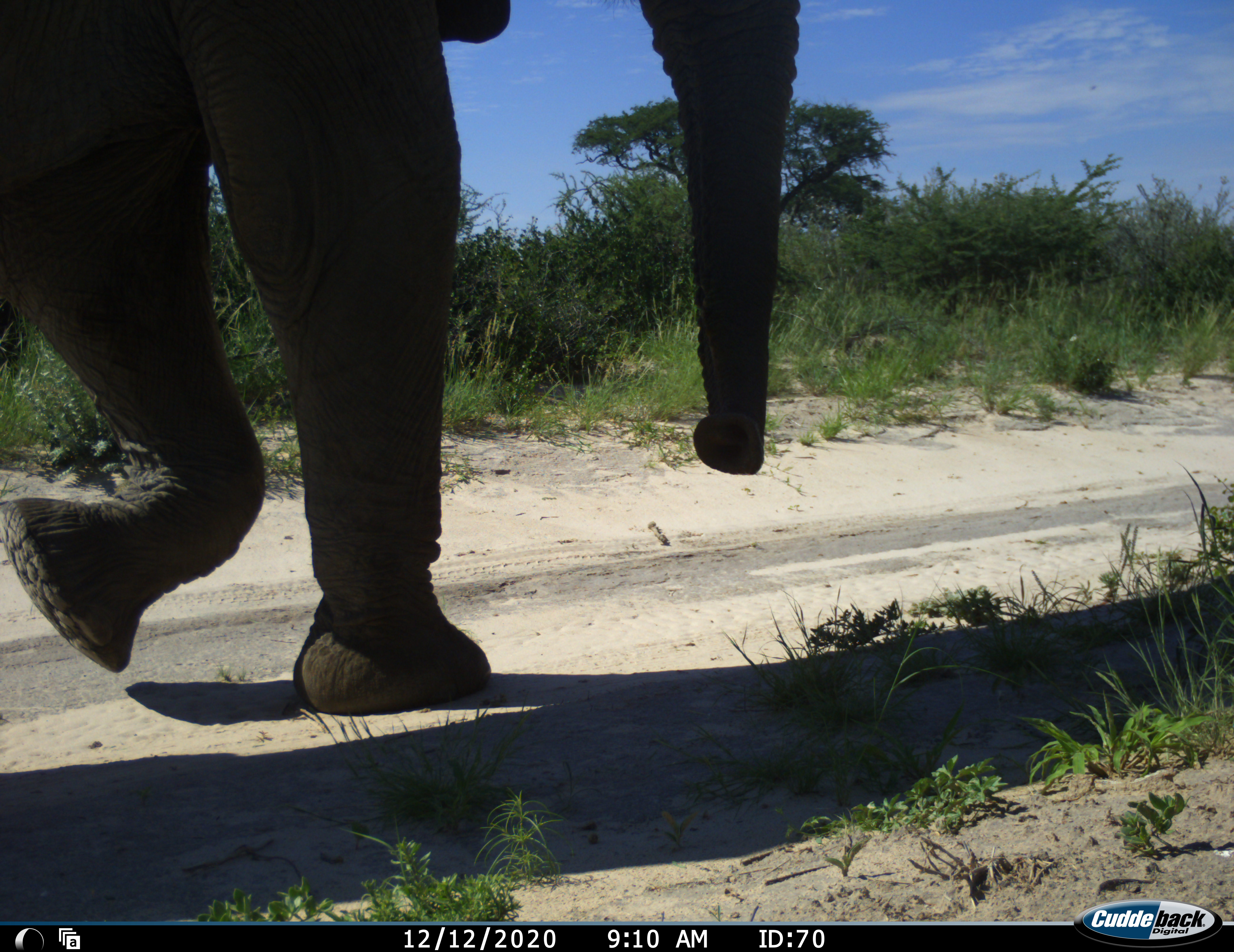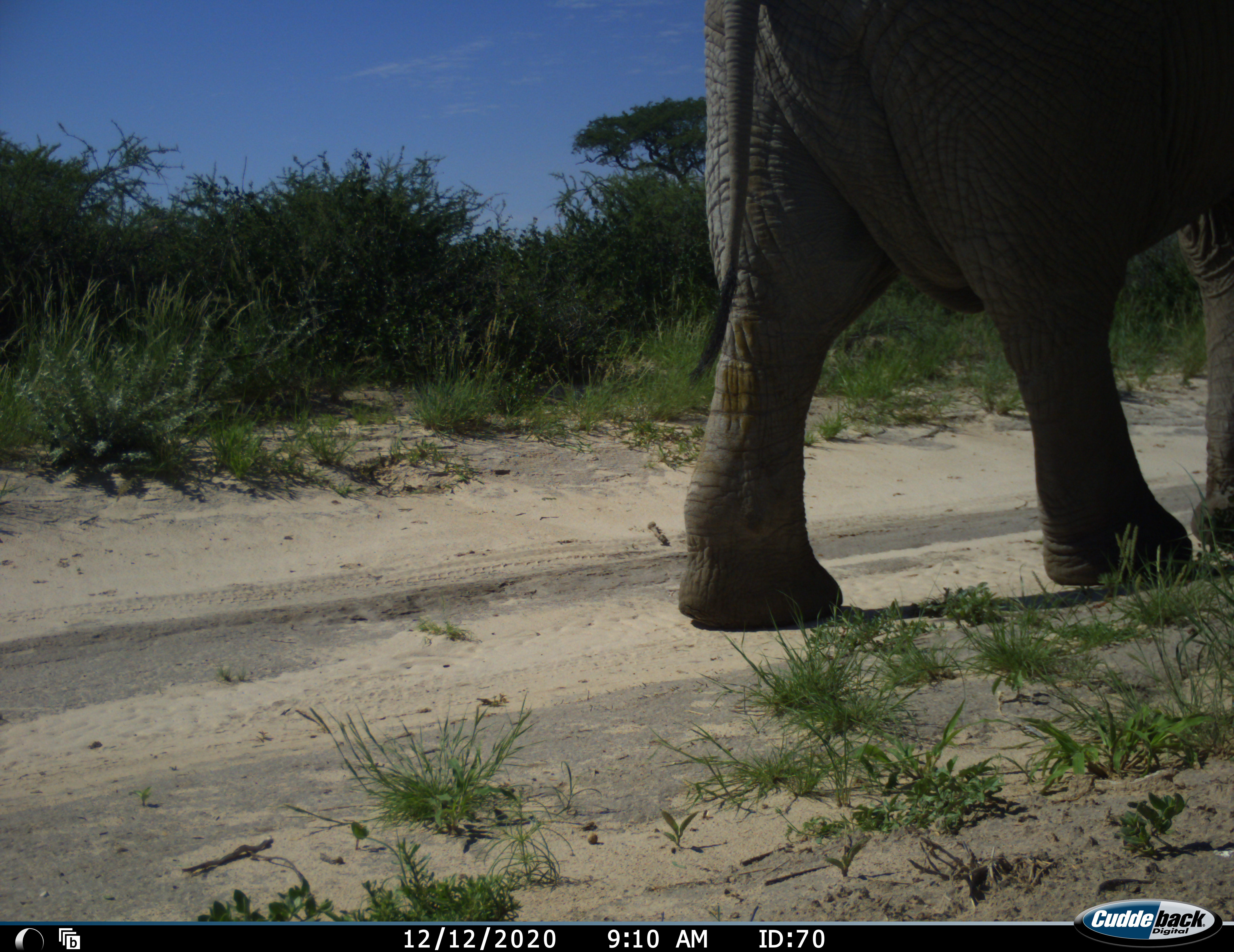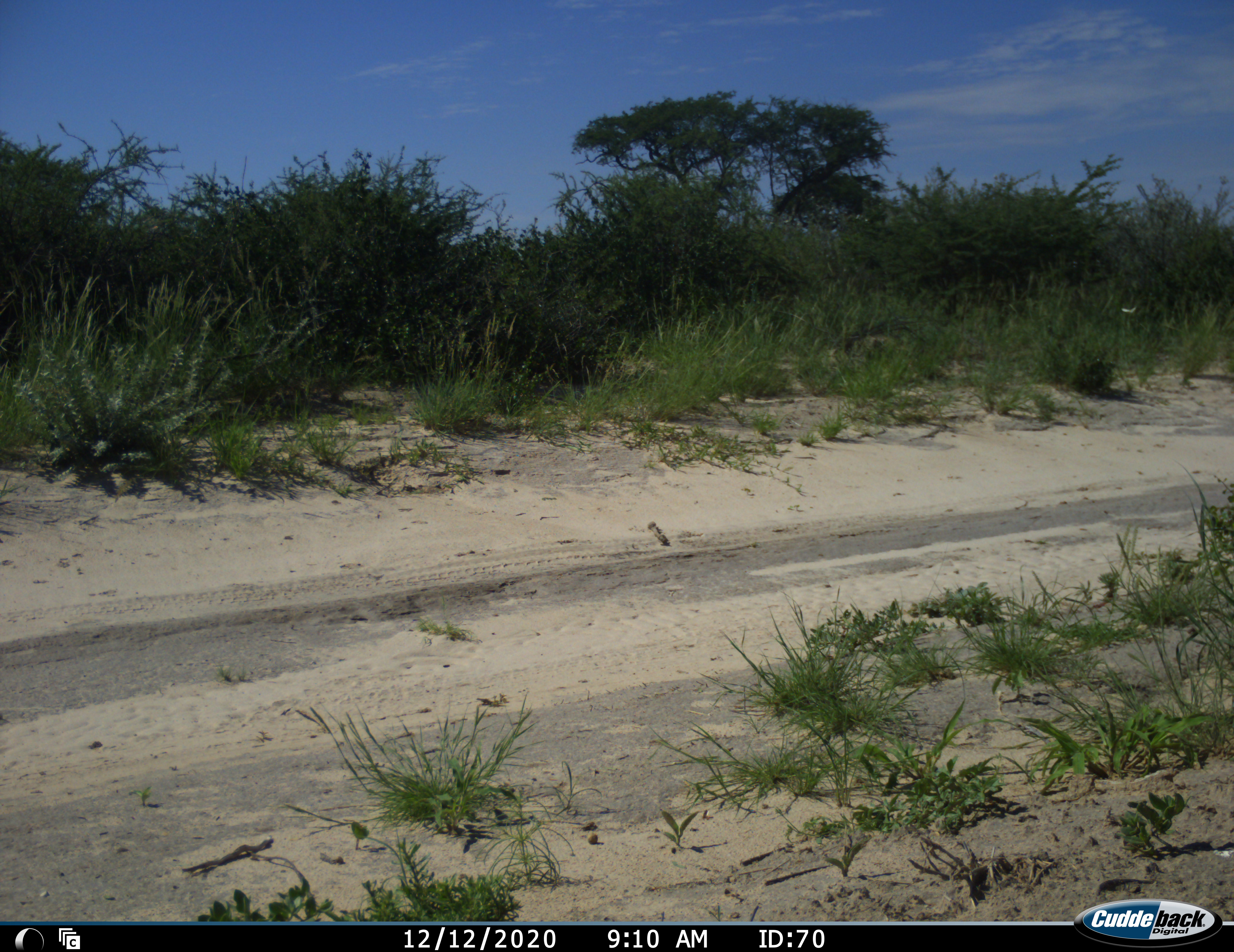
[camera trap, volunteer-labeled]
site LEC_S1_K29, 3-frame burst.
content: unidentified animal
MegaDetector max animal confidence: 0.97